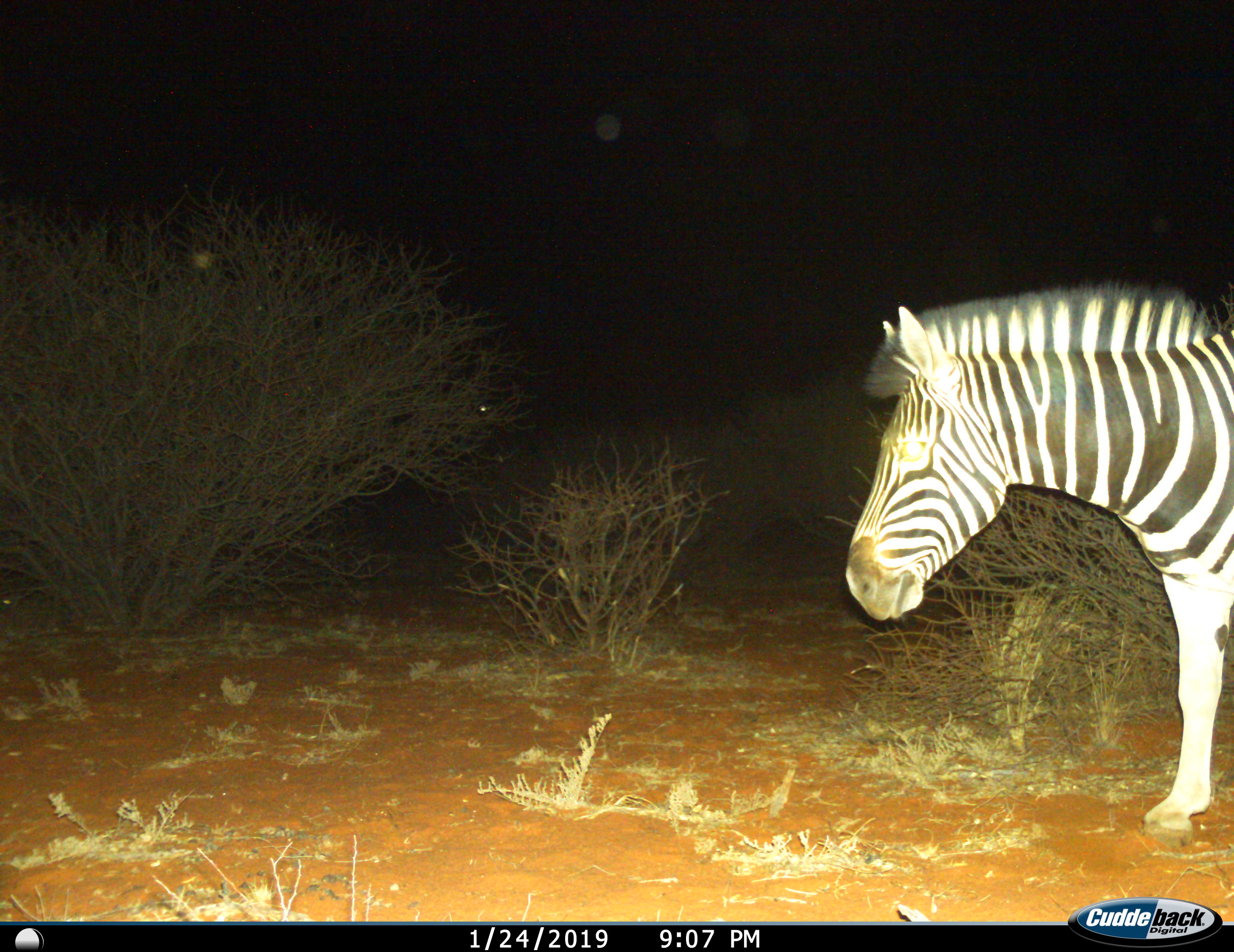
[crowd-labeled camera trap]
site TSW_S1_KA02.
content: unidentified animal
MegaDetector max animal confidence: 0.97